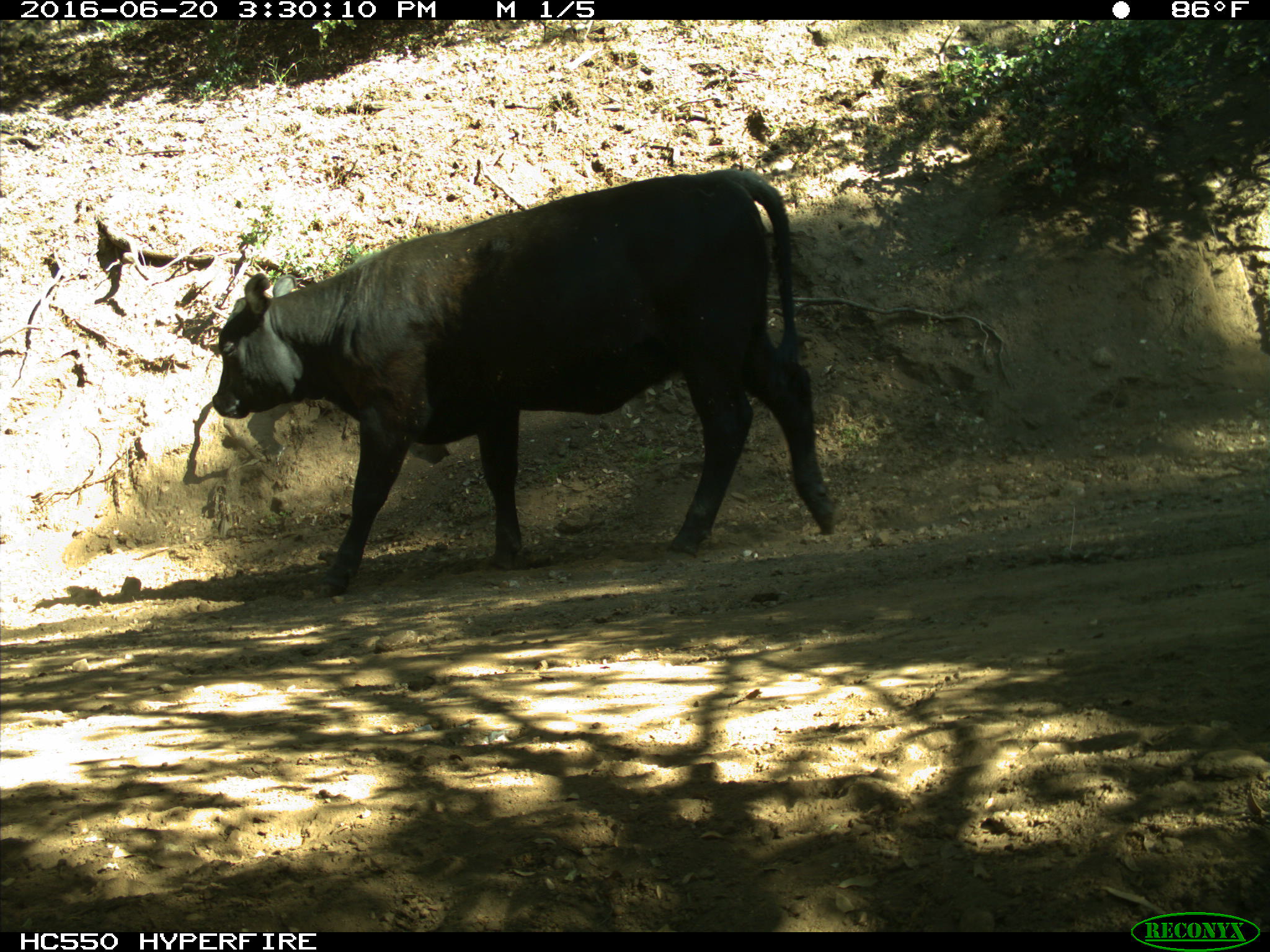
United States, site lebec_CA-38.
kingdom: Animalia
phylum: Chordata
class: Mammalia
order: Artiodactyla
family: Bovidae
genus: Bos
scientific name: Bos taurus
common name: domestic cow